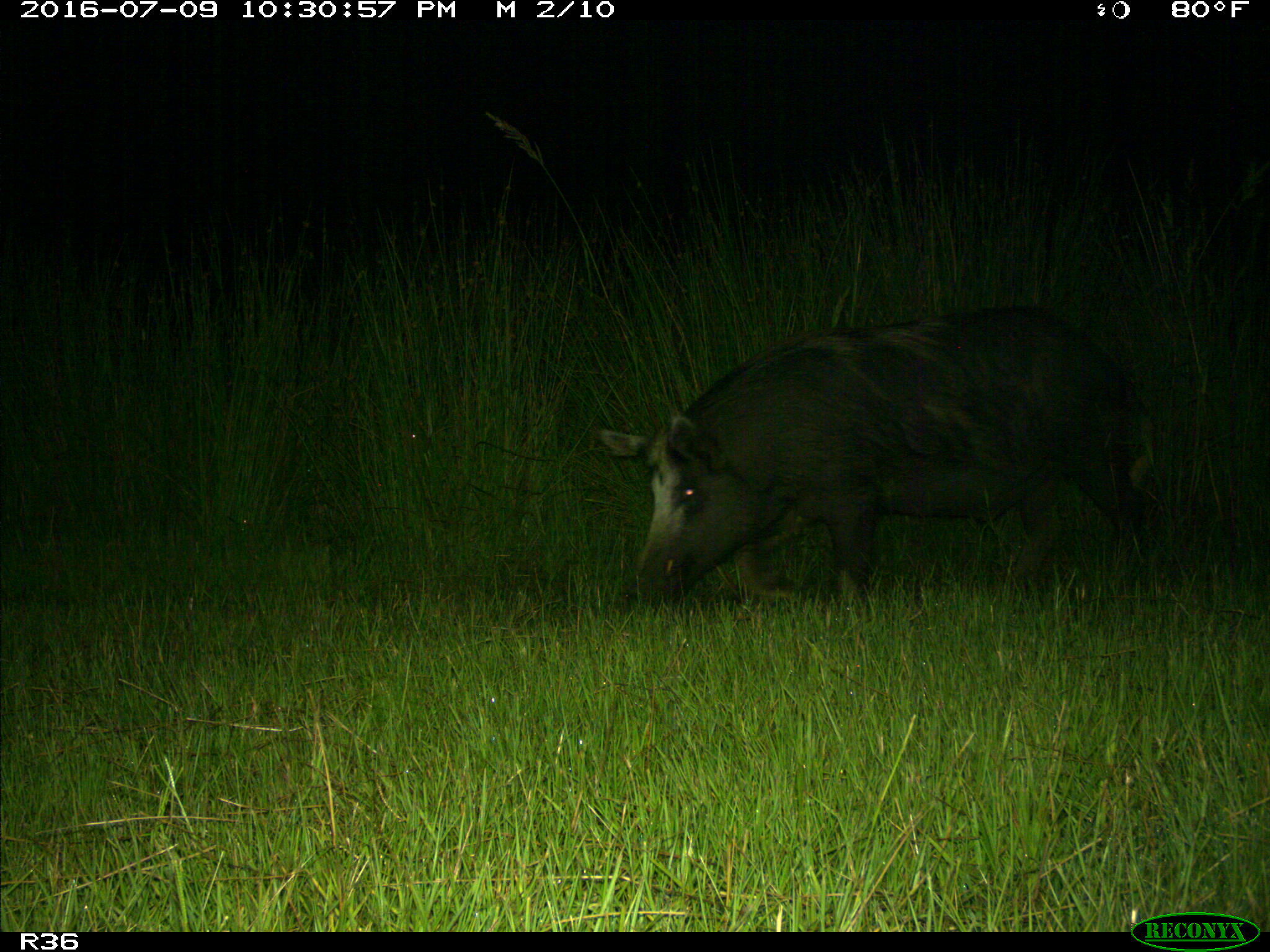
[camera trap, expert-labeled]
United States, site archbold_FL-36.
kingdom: Animalia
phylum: Chordata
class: Mammalia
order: Artiodactyla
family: Suidae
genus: Sus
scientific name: Sus scrofa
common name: wild boar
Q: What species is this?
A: Sus scrofa (wild boar).